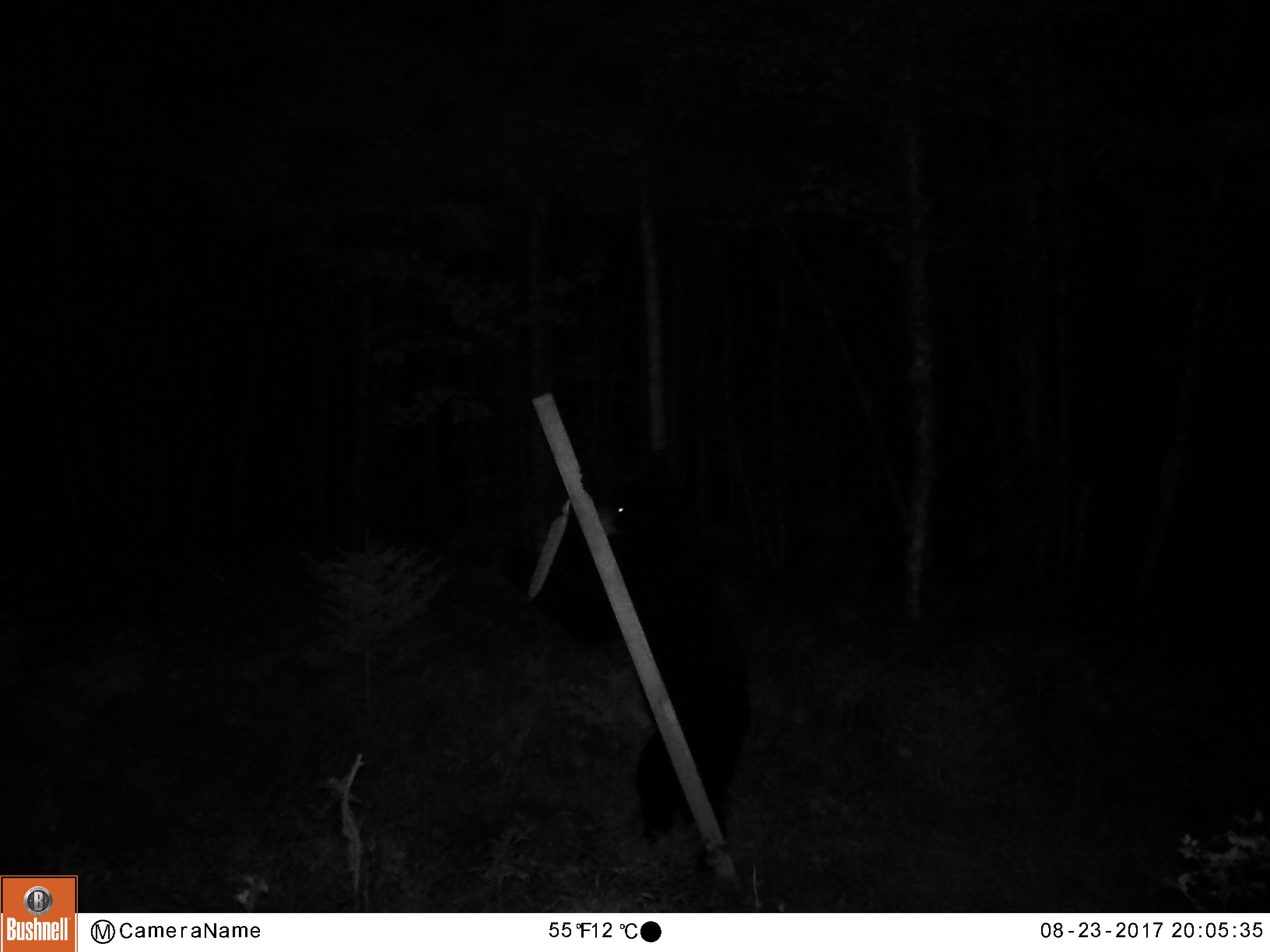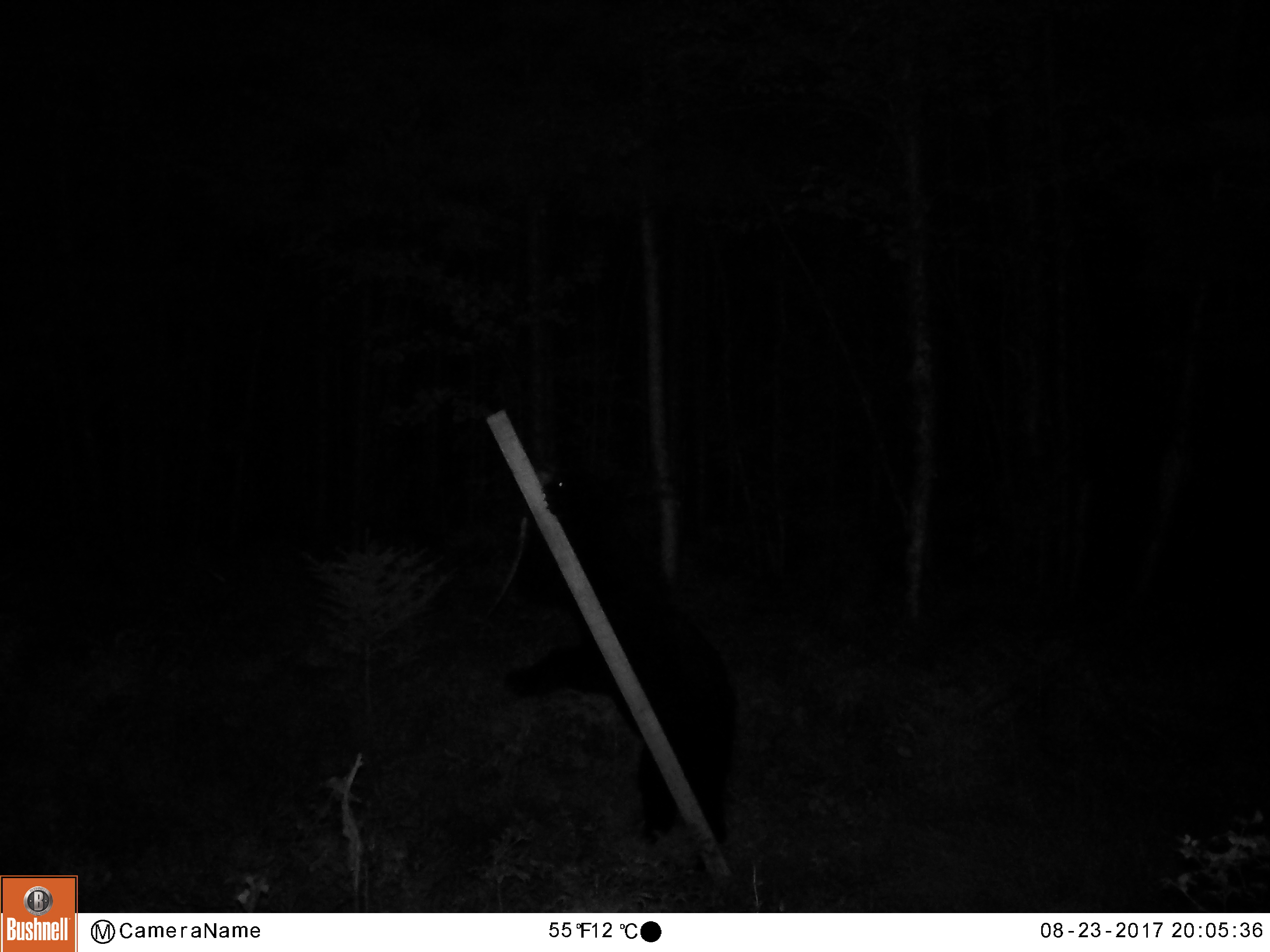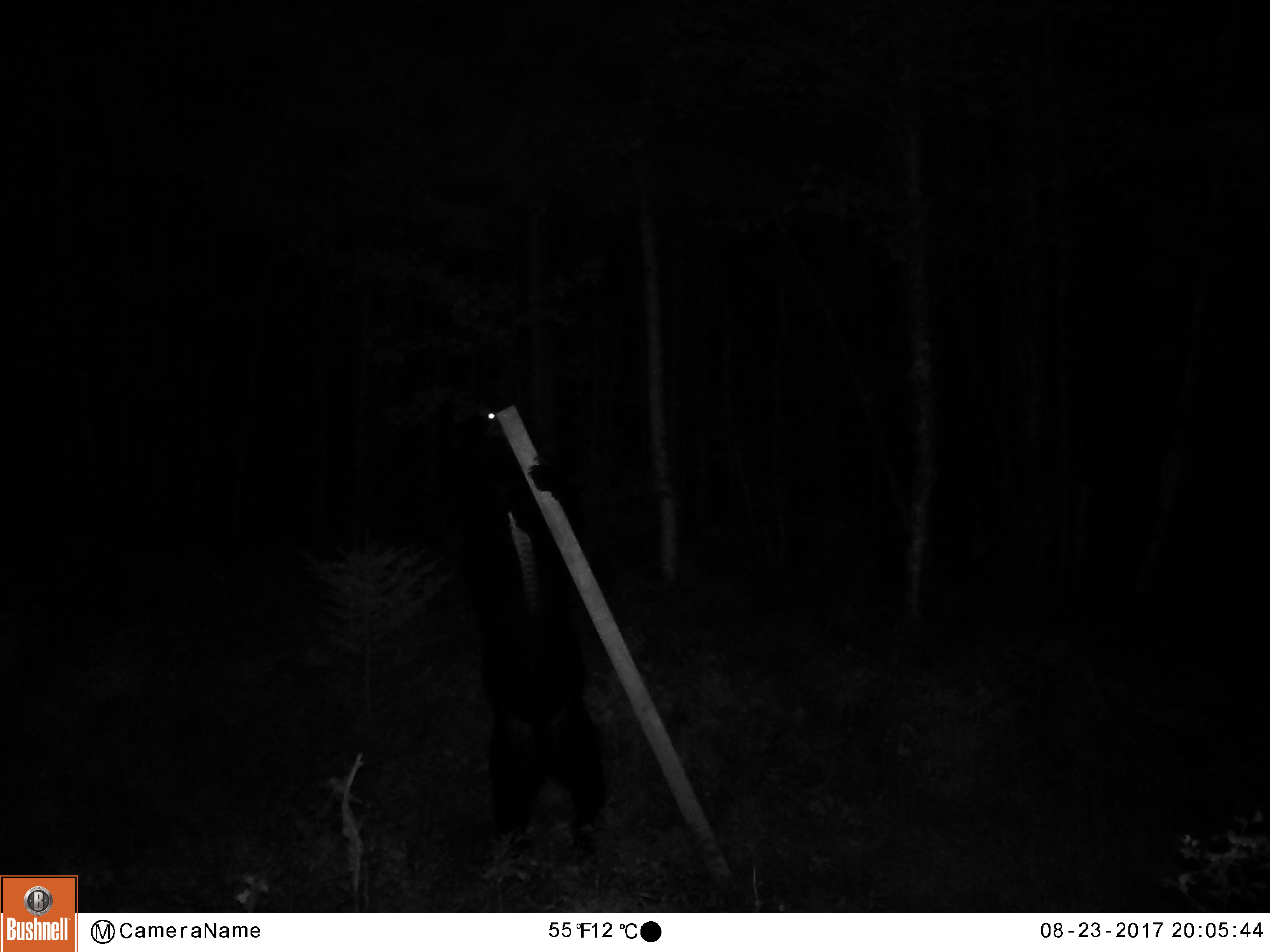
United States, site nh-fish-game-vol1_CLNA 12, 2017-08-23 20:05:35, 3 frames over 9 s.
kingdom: Animalia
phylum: Chordata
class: Mammalia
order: Carnivora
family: Ursidae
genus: Ursus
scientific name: Ursus americanus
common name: black bear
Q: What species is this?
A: Black bear (Ursus americanus).